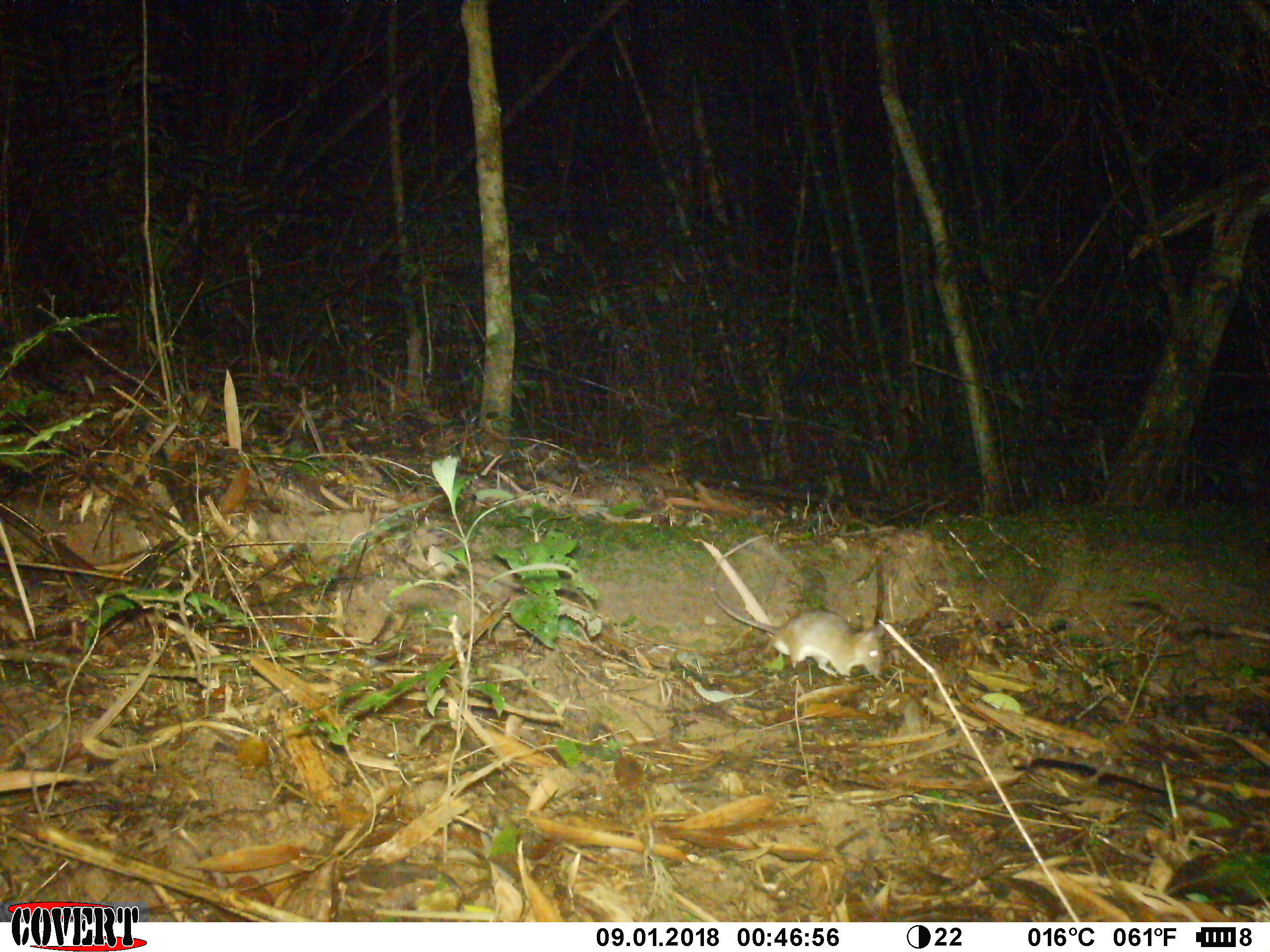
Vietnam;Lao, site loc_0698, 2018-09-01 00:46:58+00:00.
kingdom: Animalia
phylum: Chordata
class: Mammalia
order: Rodentia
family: Muridae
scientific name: Muridae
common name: old-world mice and rats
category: unidentified murid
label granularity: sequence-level